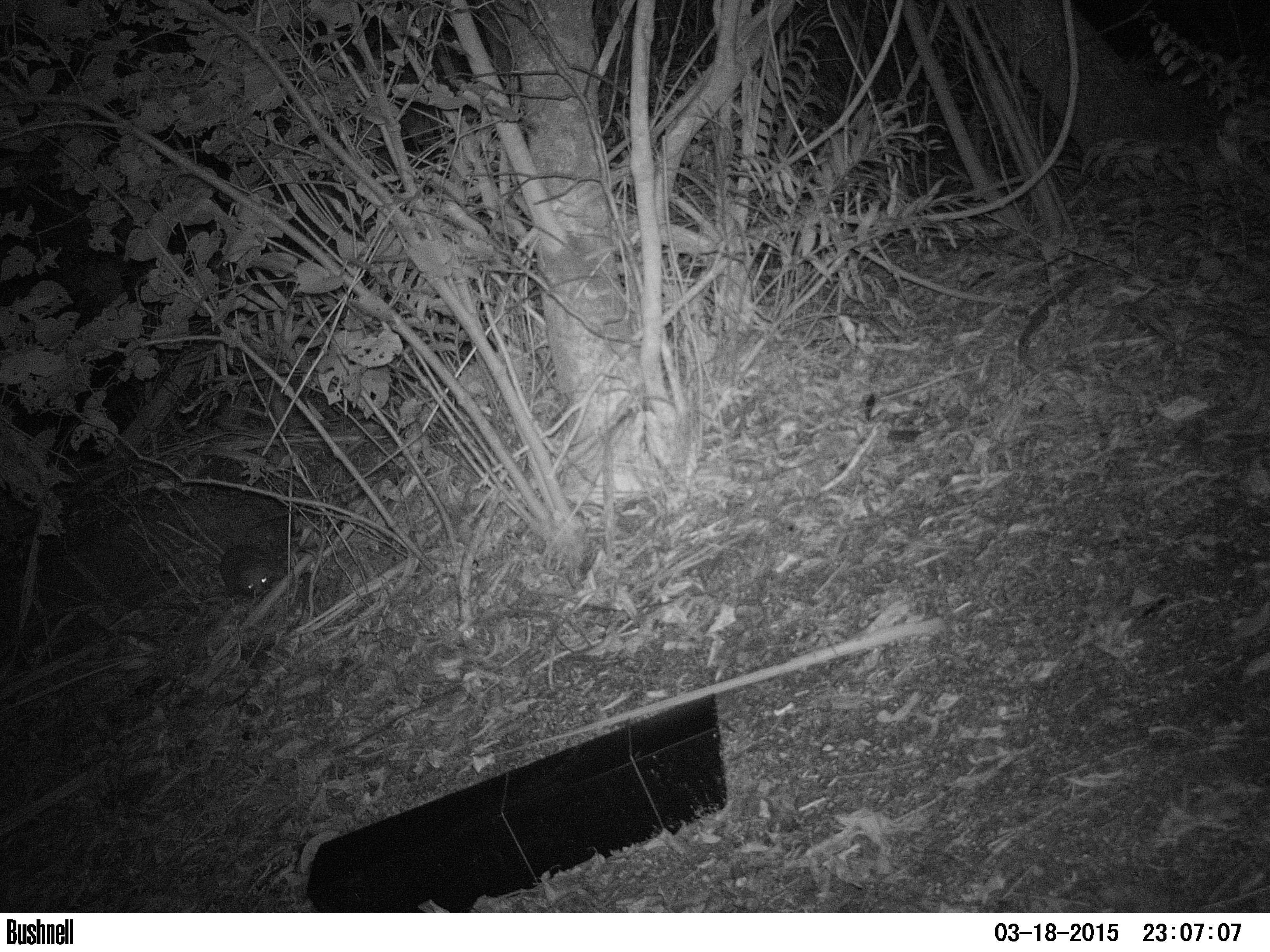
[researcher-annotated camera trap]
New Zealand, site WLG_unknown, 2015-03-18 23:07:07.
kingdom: Animalia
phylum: Chordata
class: Mammalia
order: Eulipotyphla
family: Erinaceidae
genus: Erinaceus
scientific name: Erinaceus europaeus europaeus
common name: european hedgehog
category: hedgehog